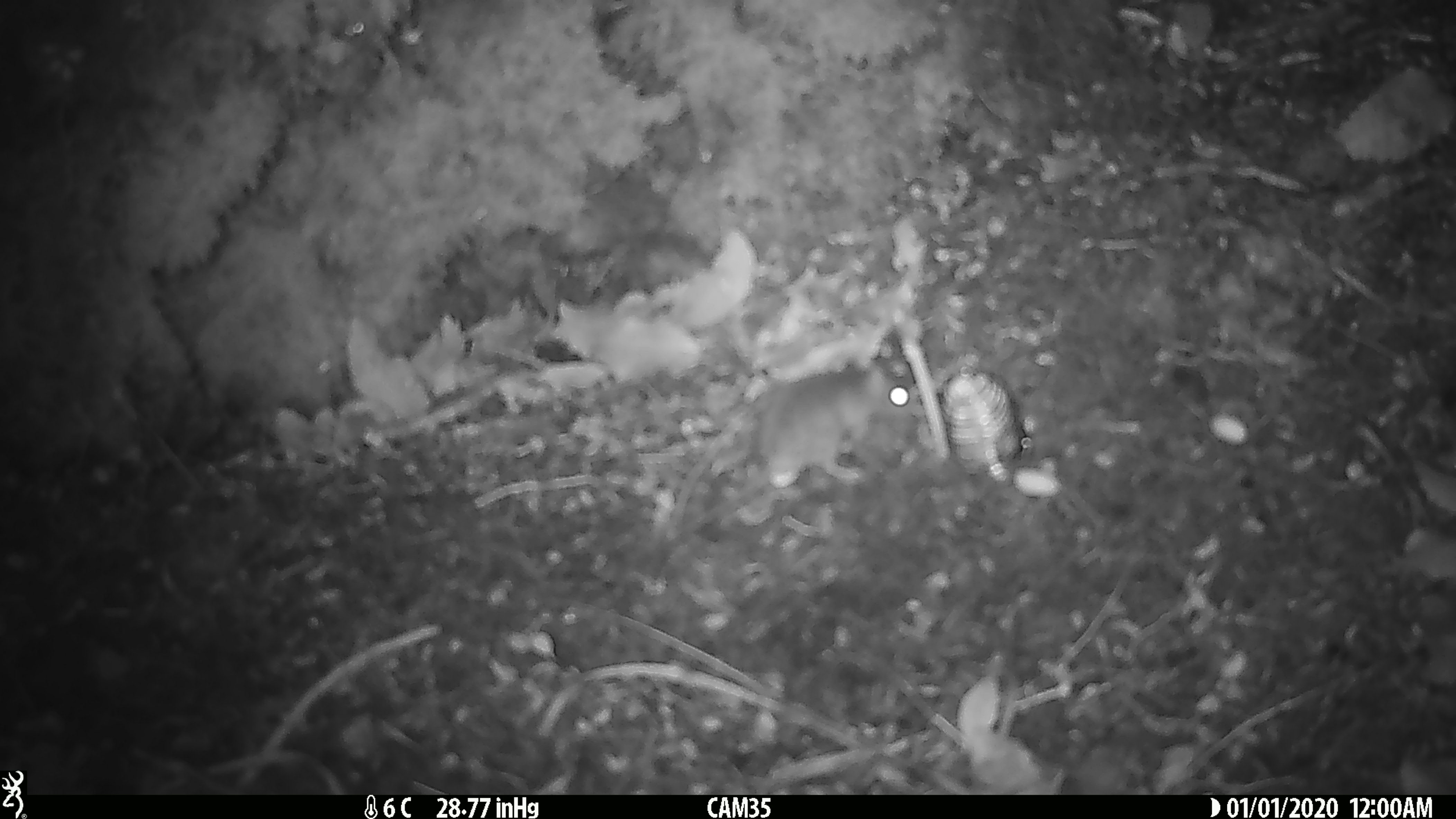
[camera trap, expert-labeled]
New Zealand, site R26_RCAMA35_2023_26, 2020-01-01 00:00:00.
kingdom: Animalia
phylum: Chordata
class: Mammalia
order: Rodentia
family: Muridae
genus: Mus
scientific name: Mus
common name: mouse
Mouse (Mus).